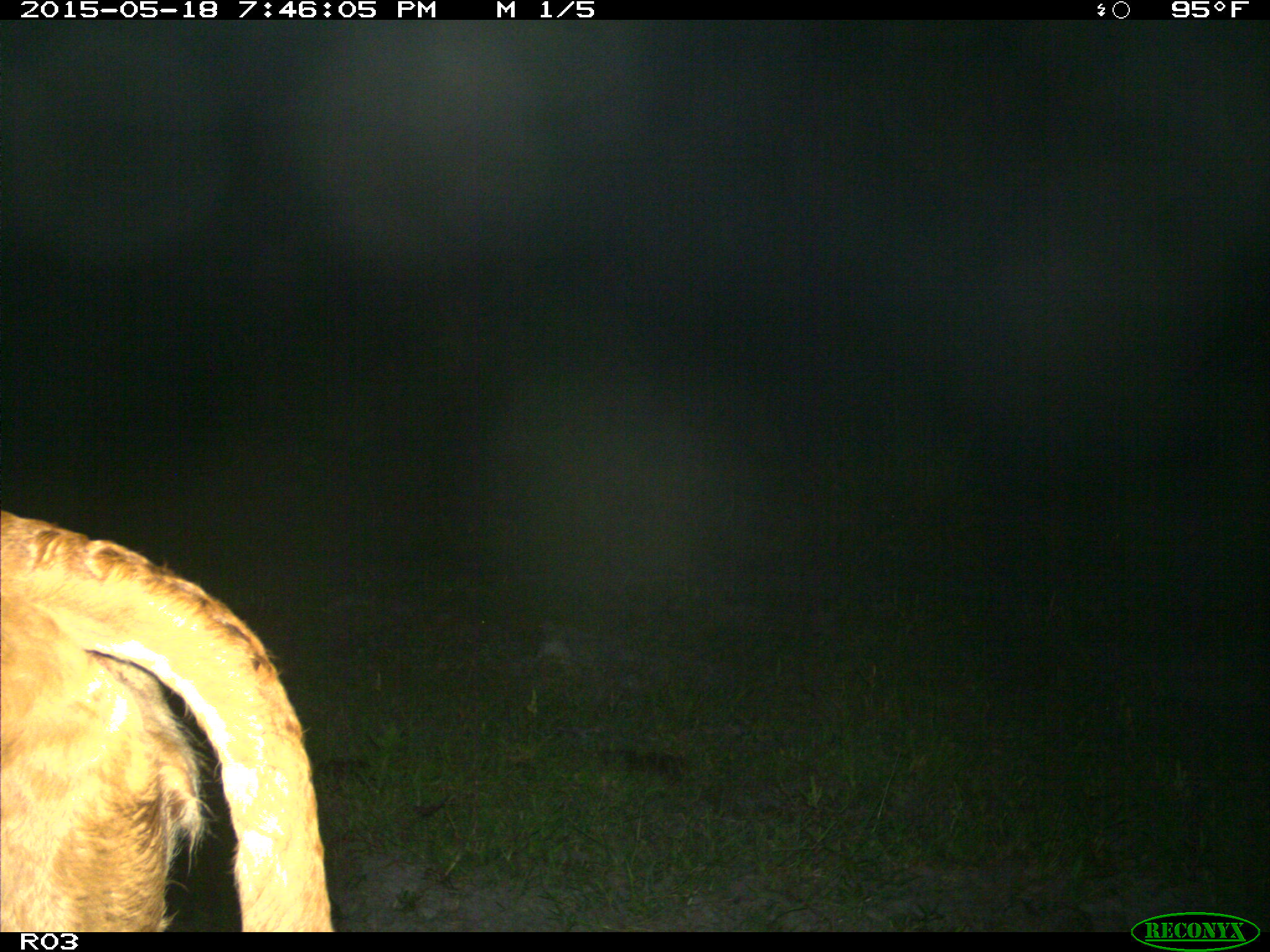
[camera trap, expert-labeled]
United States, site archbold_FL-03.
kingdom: Animalia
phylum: Chordata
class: Mammalia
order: Artiodactyla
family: Bovidae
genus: Bos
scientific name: Bos taurus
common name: domestic cow